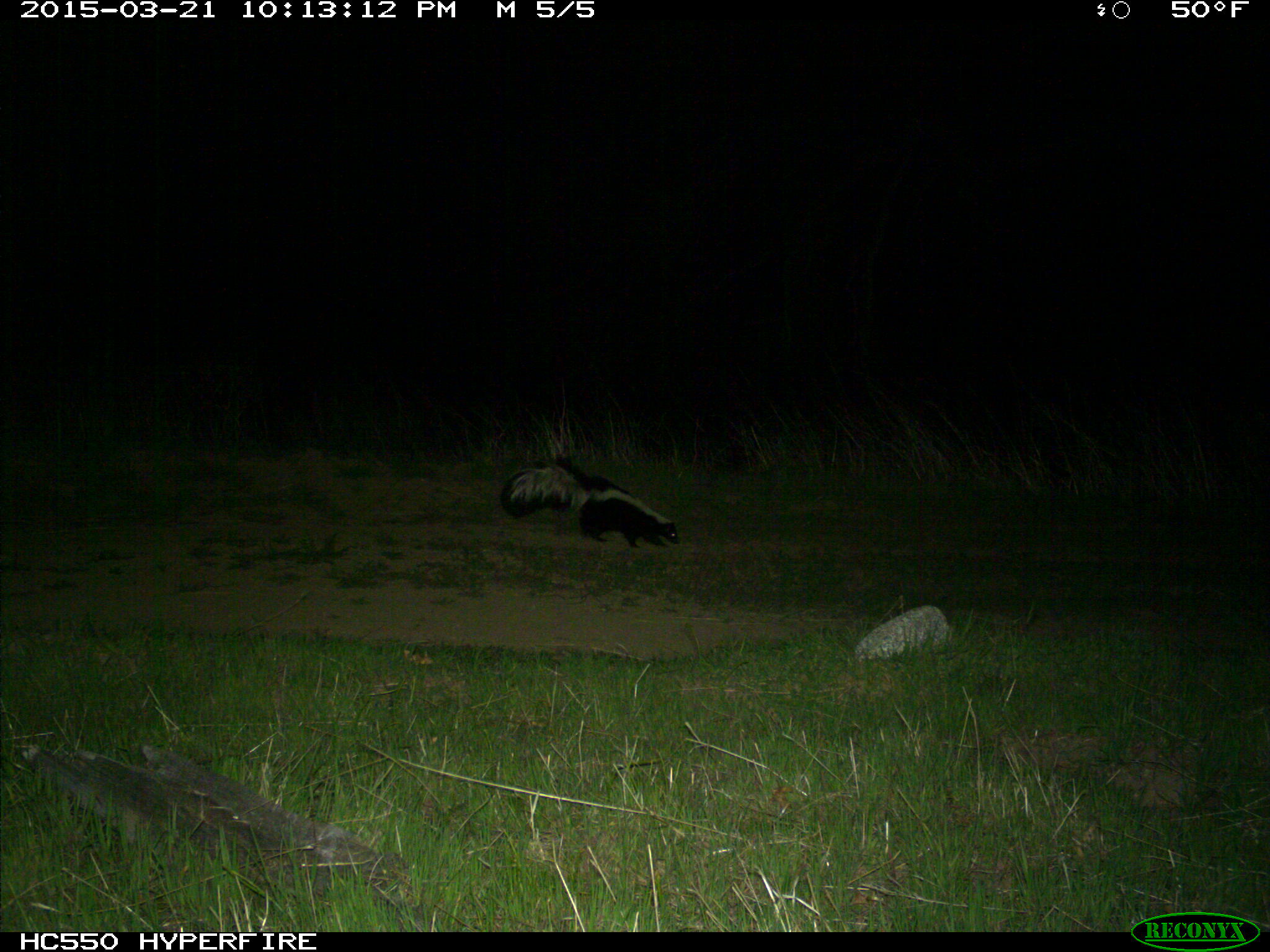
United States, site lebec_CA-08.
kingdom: Animalia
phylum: Chordata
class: Mammalia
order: Carnivora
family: Mephitidae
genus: Mephitis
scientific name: Mephitis mephitis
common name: striped skunk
Mephitis mephitis (striped skunk).